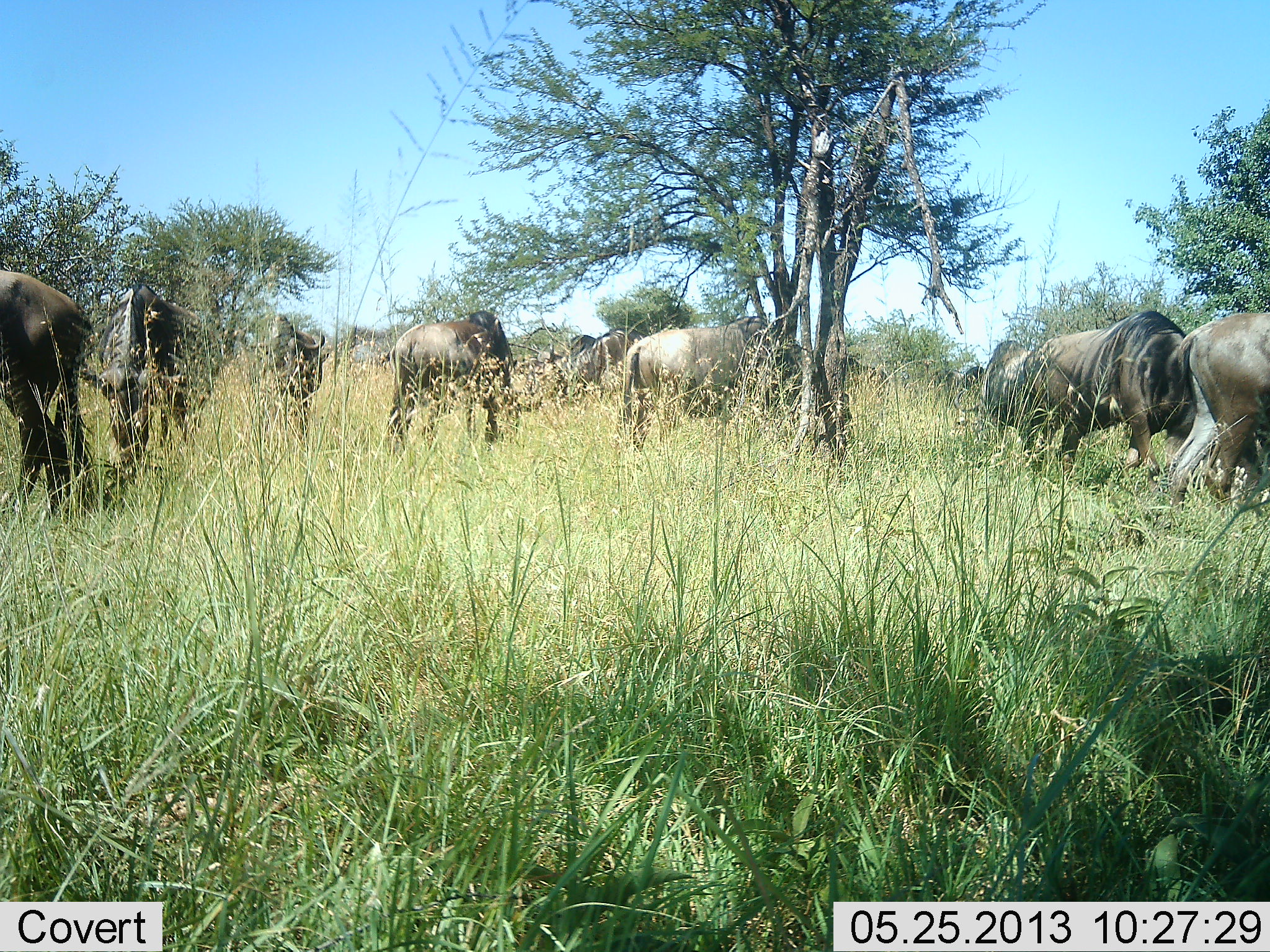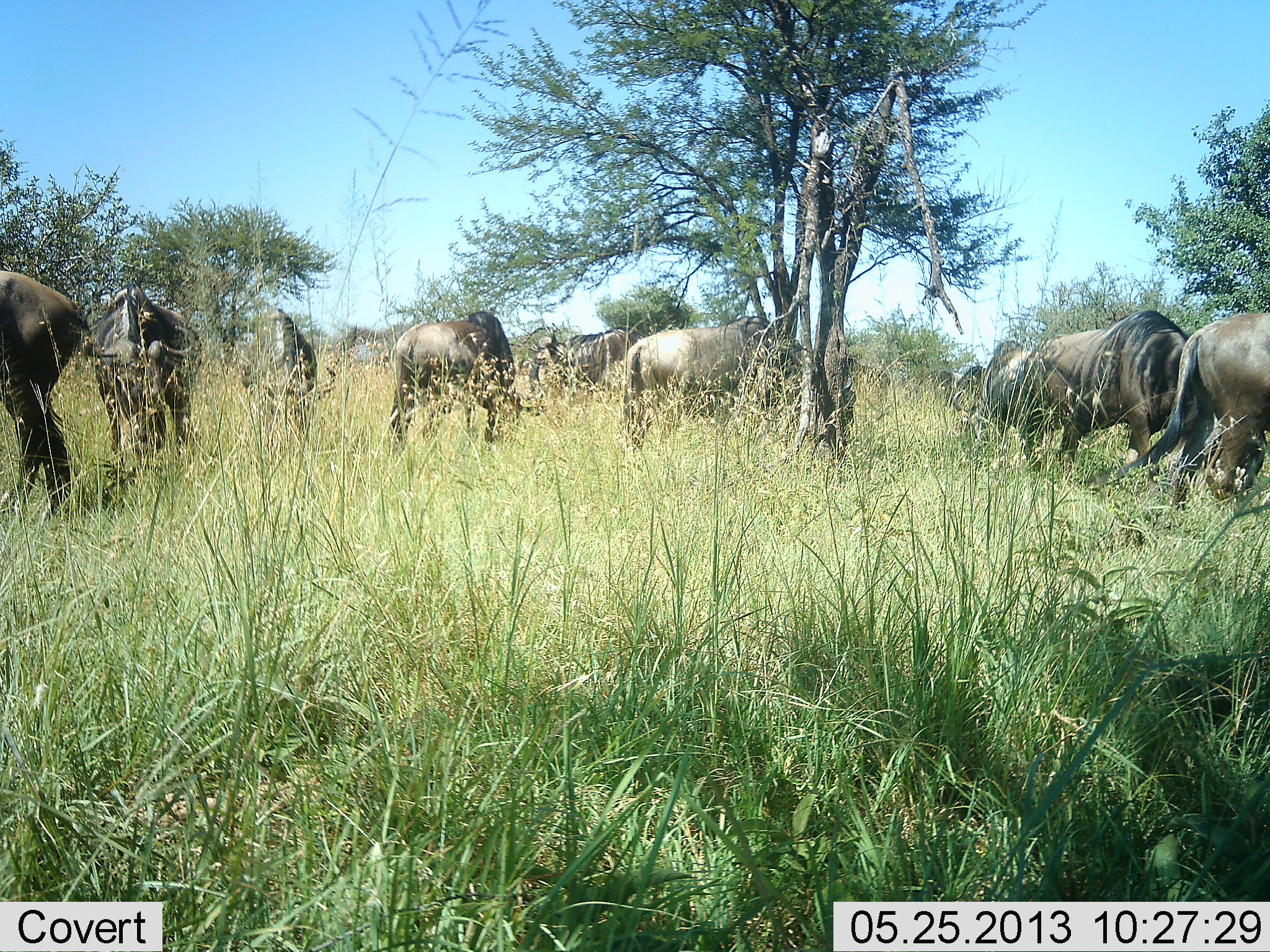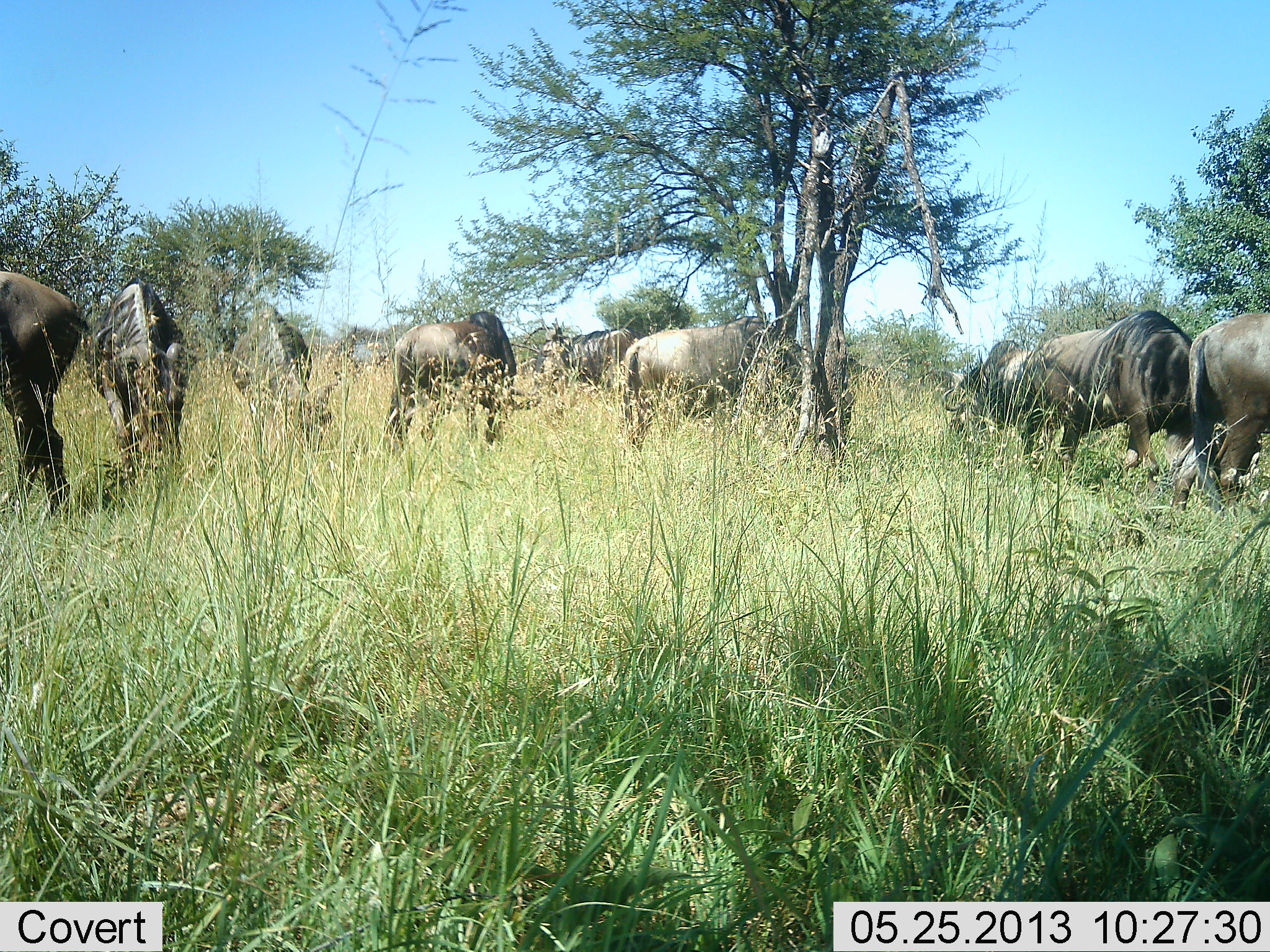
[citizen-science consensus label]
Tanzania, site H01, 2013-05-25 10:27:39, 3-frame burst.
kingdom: Animalia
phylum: Chordata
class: Mammalia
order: Artiodactyla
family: Bovidae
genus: Connochaetes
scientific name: Connochaetes taurinus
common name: blue wildebeest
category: wildebeest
Wildebeest (blue wildebeest) (Connochaetes taurinus), count 9. Behavior (volunteer vote fractions): standing 20%, resting 0%, moving 0%, interacting 0%. Young present (vote fraction): 0%. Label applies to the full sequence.